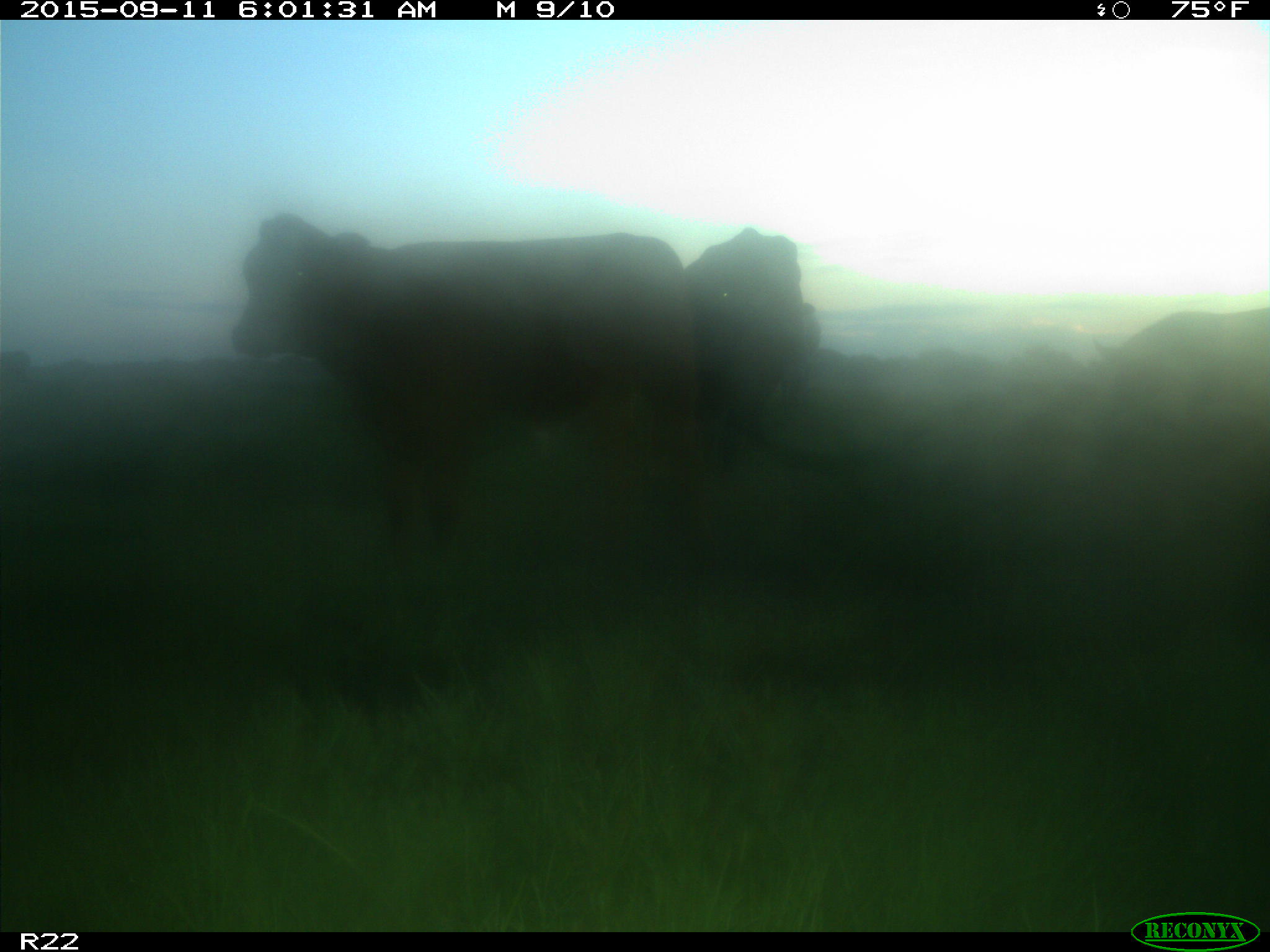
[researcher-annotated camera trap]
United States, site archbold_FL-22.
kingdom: Animalia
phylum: Chordata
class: Mammalia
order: Artiodactyla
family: Bovidae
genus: Bos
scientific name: Bos taurus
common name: domestic cow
Bos taurus (domestic cow).